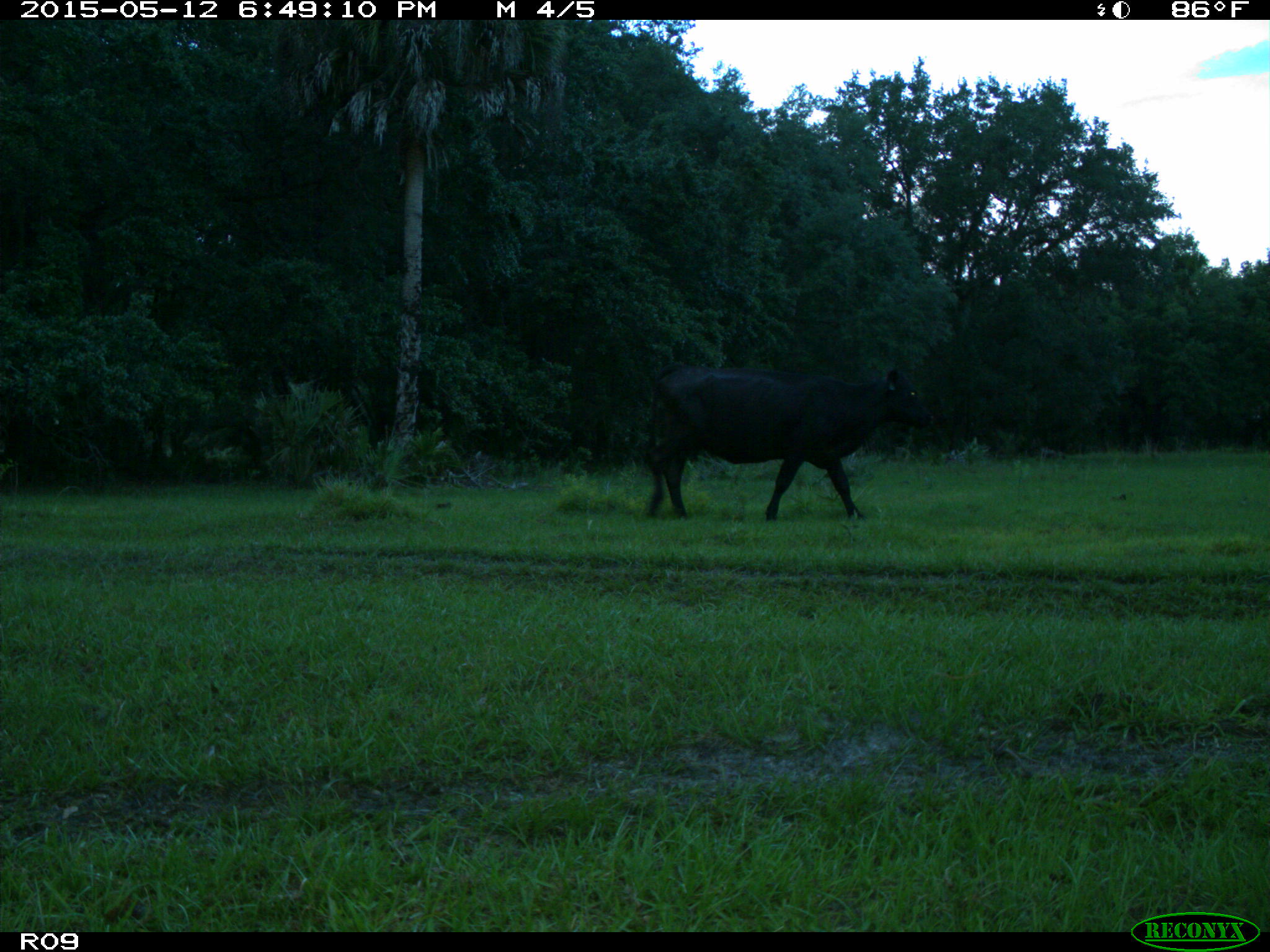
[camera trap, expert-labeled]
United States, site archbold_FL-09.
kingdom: Animalia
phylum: Chordata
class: Mammalia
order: Artiodactyla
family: Bovidae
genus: Bos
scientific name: Bos taurus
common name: domestic cow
Bos taurus (domestic cow).